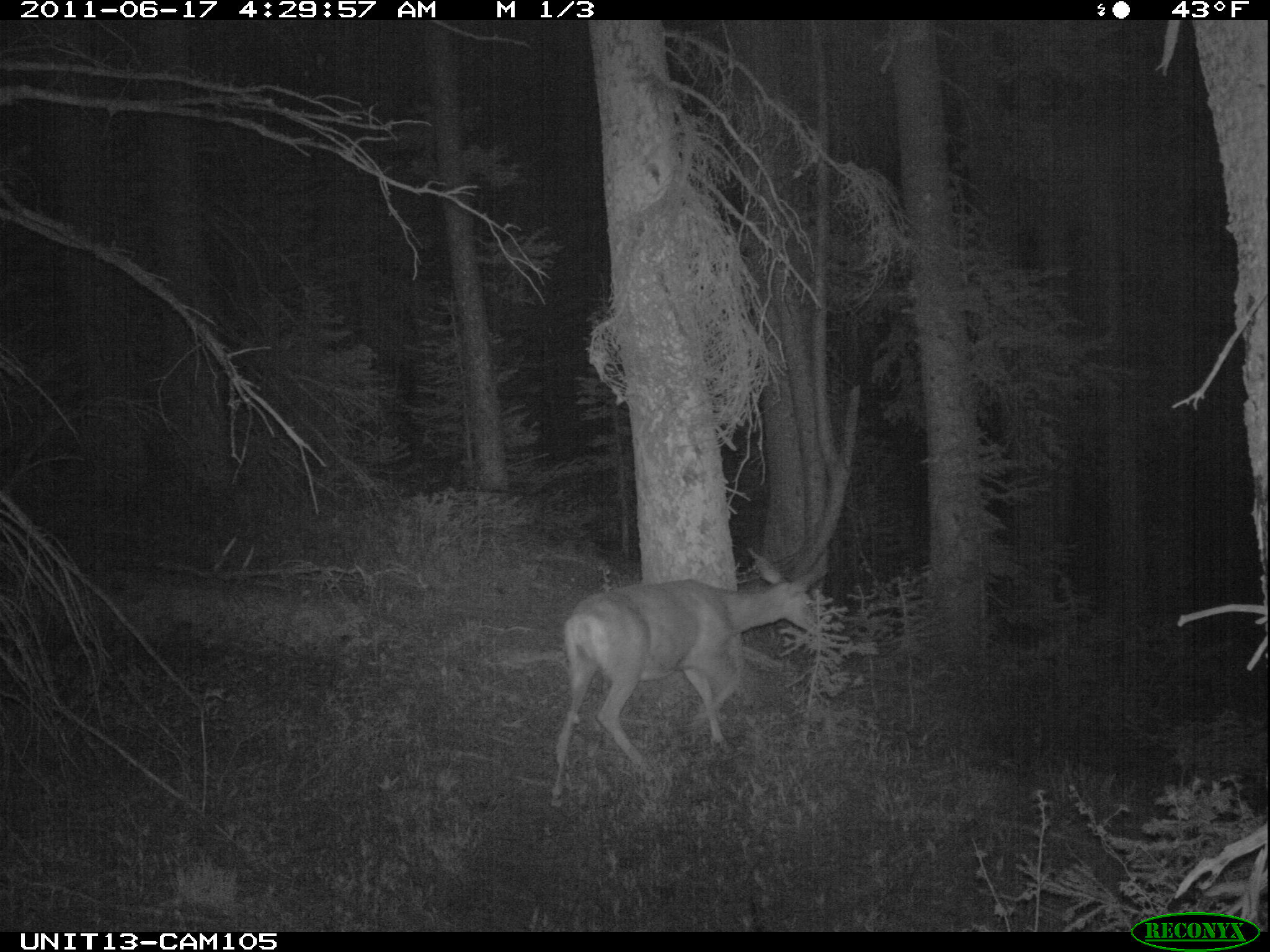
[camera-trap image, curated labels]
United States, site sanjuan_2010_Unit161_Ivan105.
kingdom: Animalia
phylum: Chordata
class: Mammalia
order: Artiodactyla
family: Cervidae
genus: Odocoileus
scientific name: Odocoileus hemionus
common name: mule deer